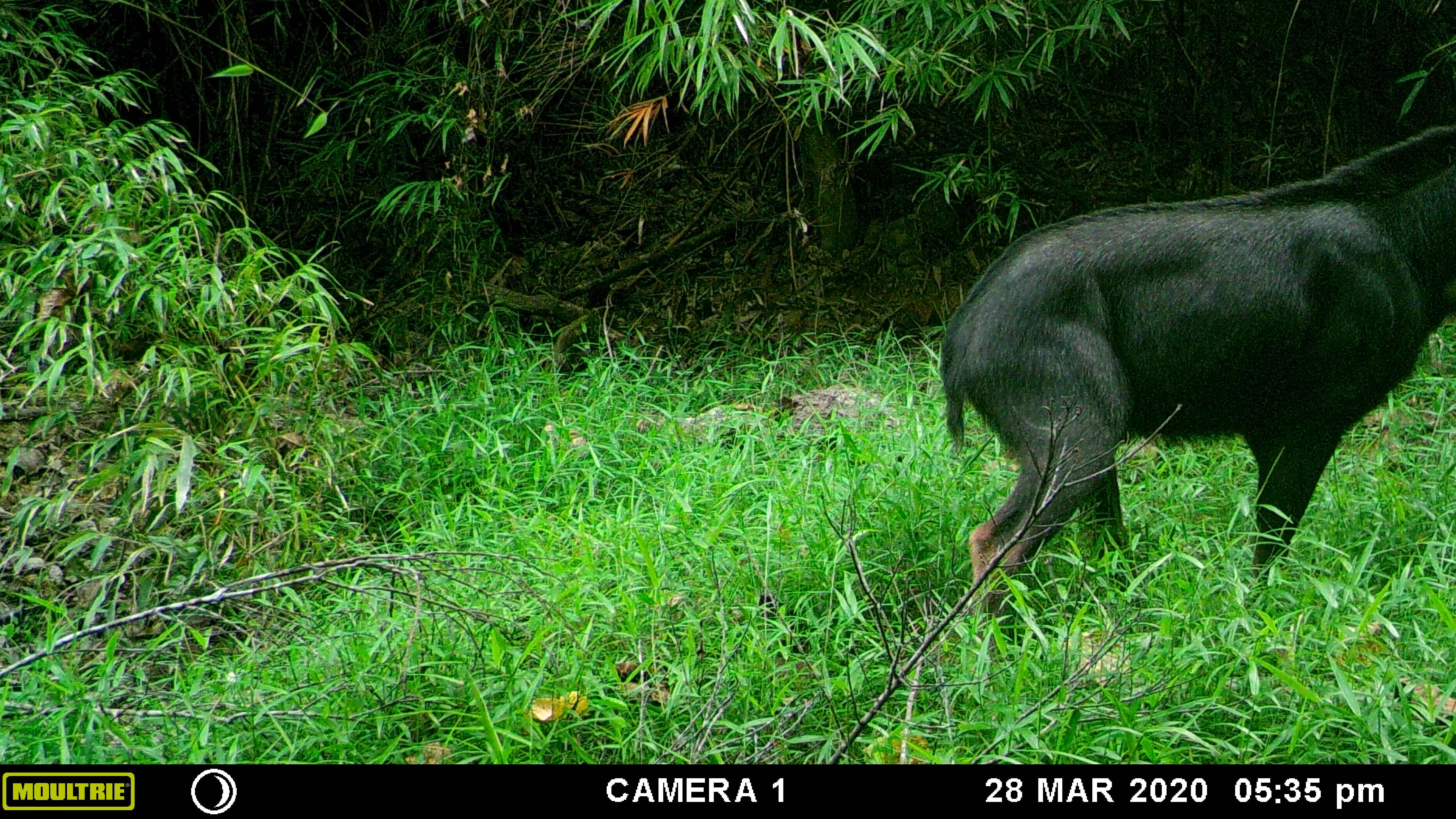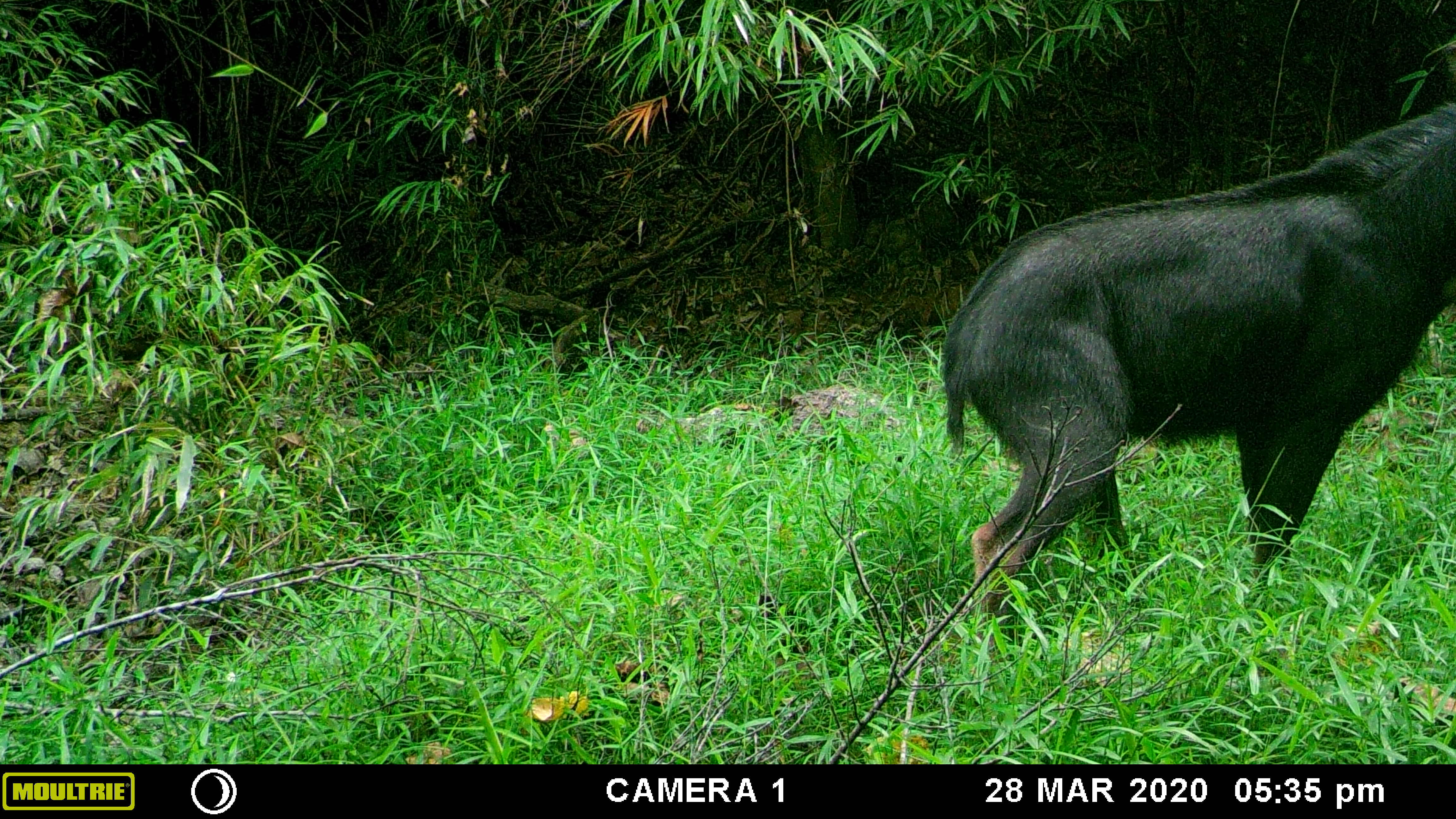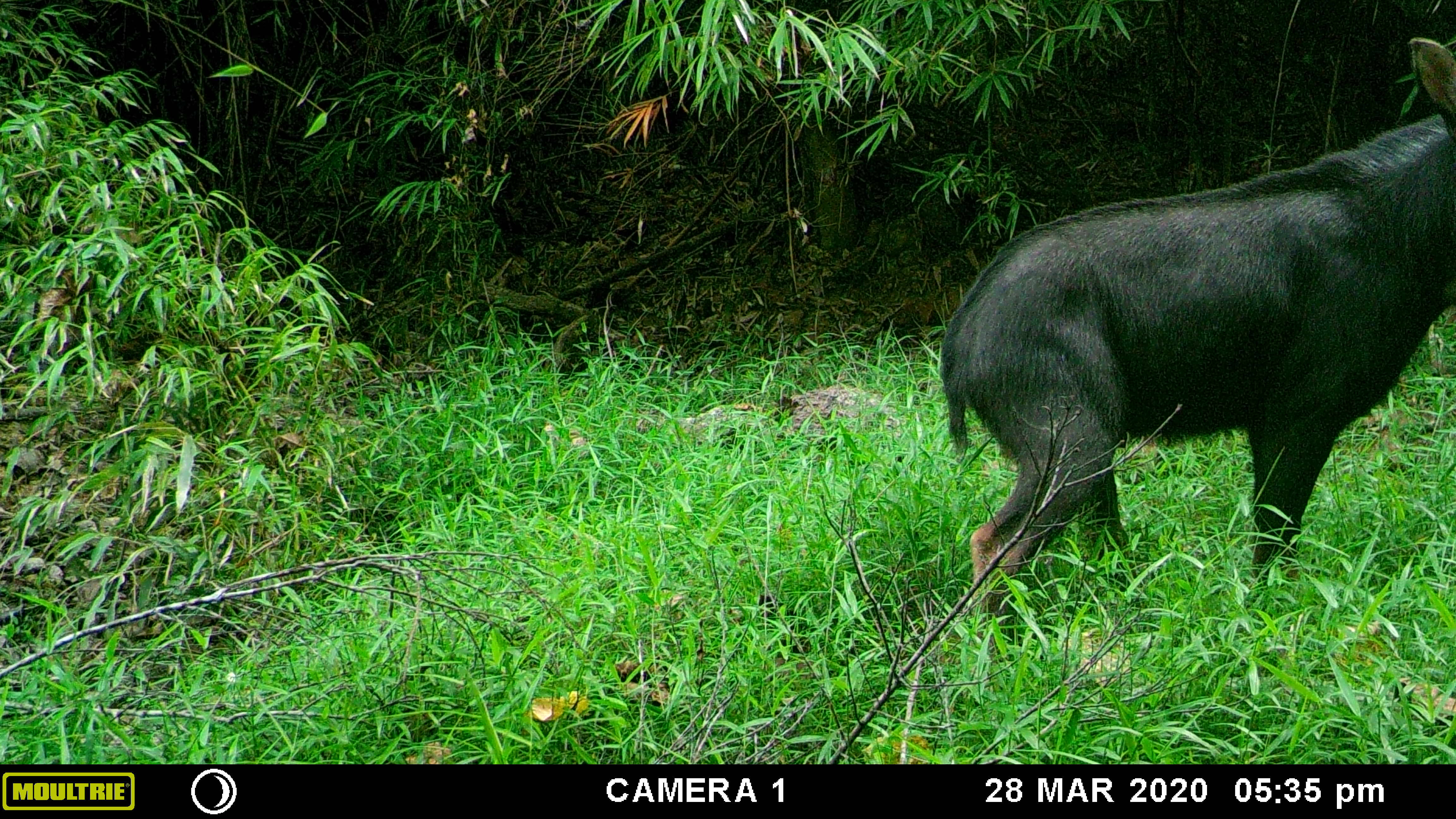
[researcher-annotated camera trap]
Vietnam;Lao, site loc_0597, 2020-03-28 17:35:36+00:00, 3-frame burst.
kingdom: Animalia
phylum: Chordata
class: Mammalia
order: Artiodactyla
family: Bovidae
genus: Capricornis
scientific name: Capricornis sumatraensis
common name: chinese serow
Chinese serow (Capricornis sumatraensis). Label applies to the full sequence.